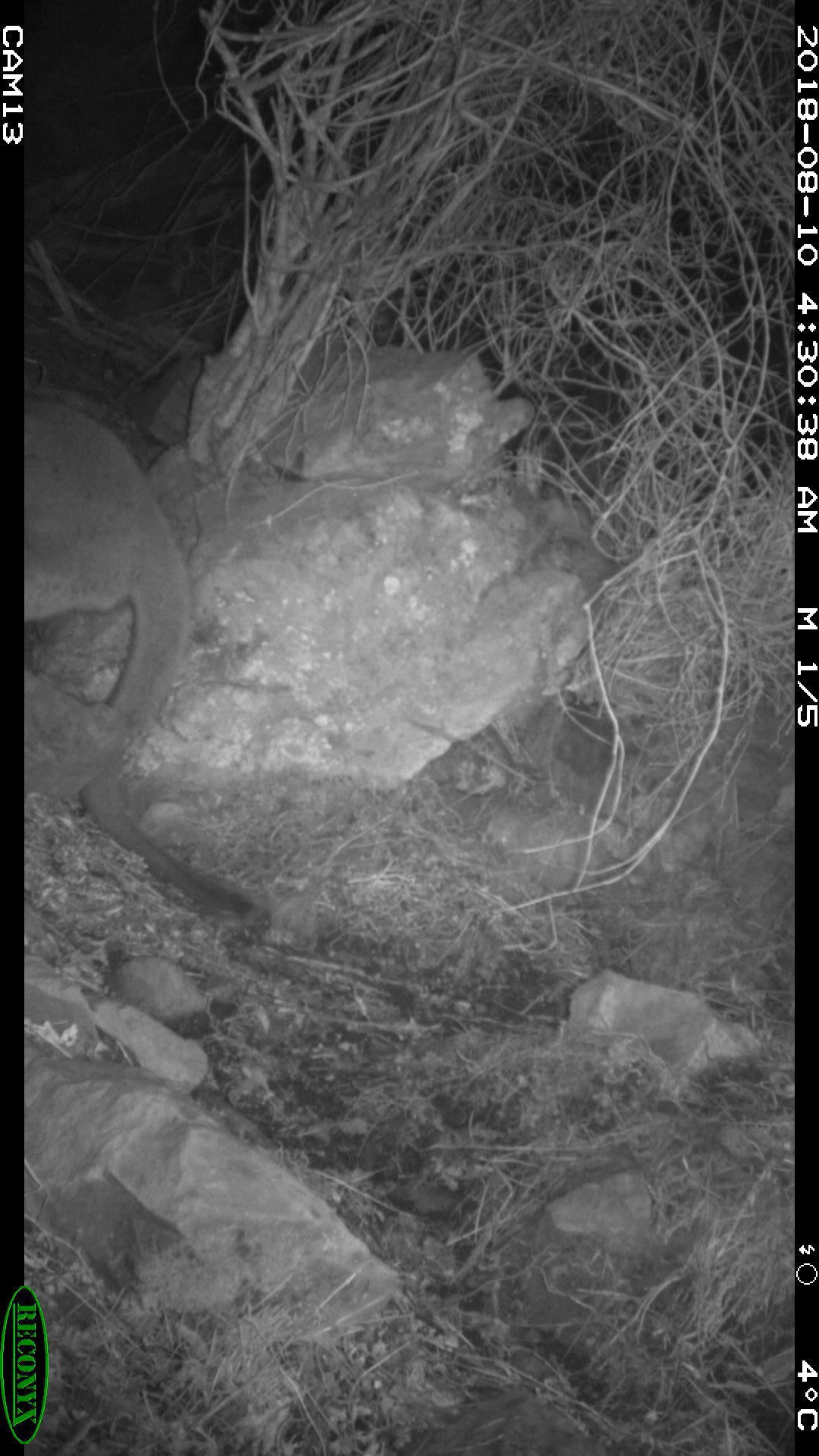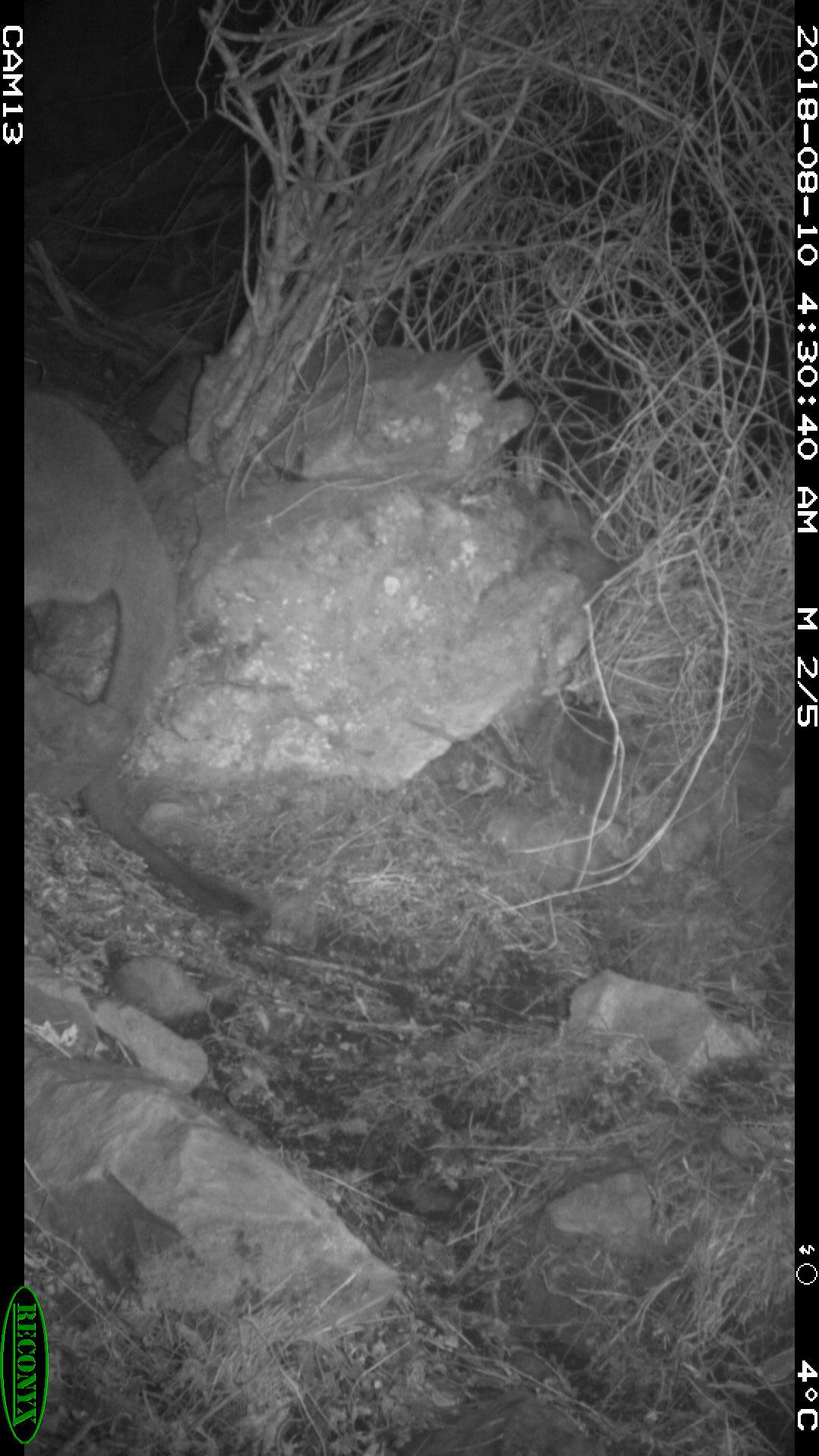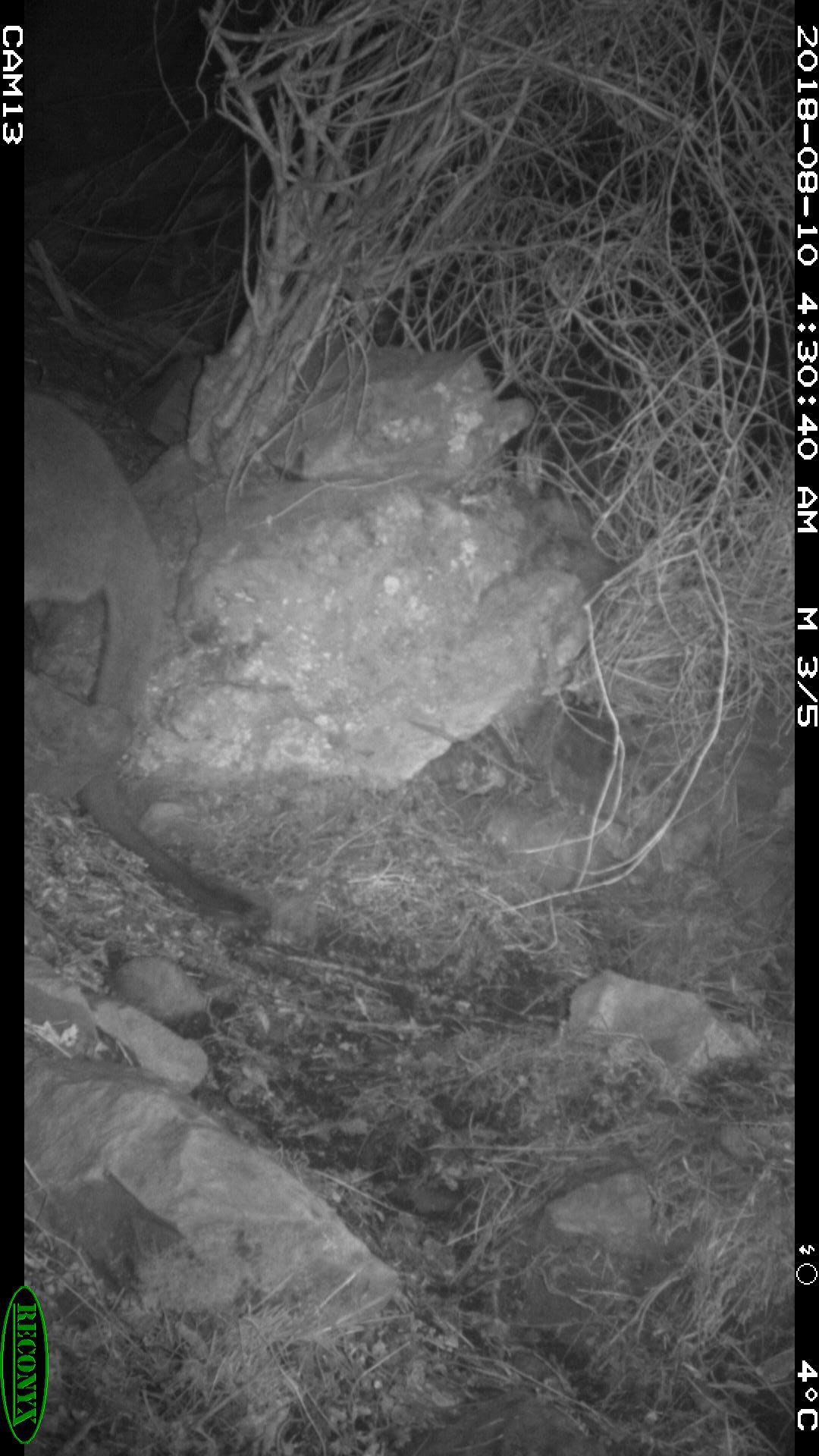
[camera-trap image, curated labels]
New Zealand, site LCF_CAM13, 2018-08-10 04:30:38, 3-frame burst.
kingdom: Animalia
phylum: Chordata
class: Mammalia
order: Diprotodontia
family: Macropodidae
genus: Notamacropus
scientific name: Notamacropus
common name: wallaby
Wallaby (Notamacropus).